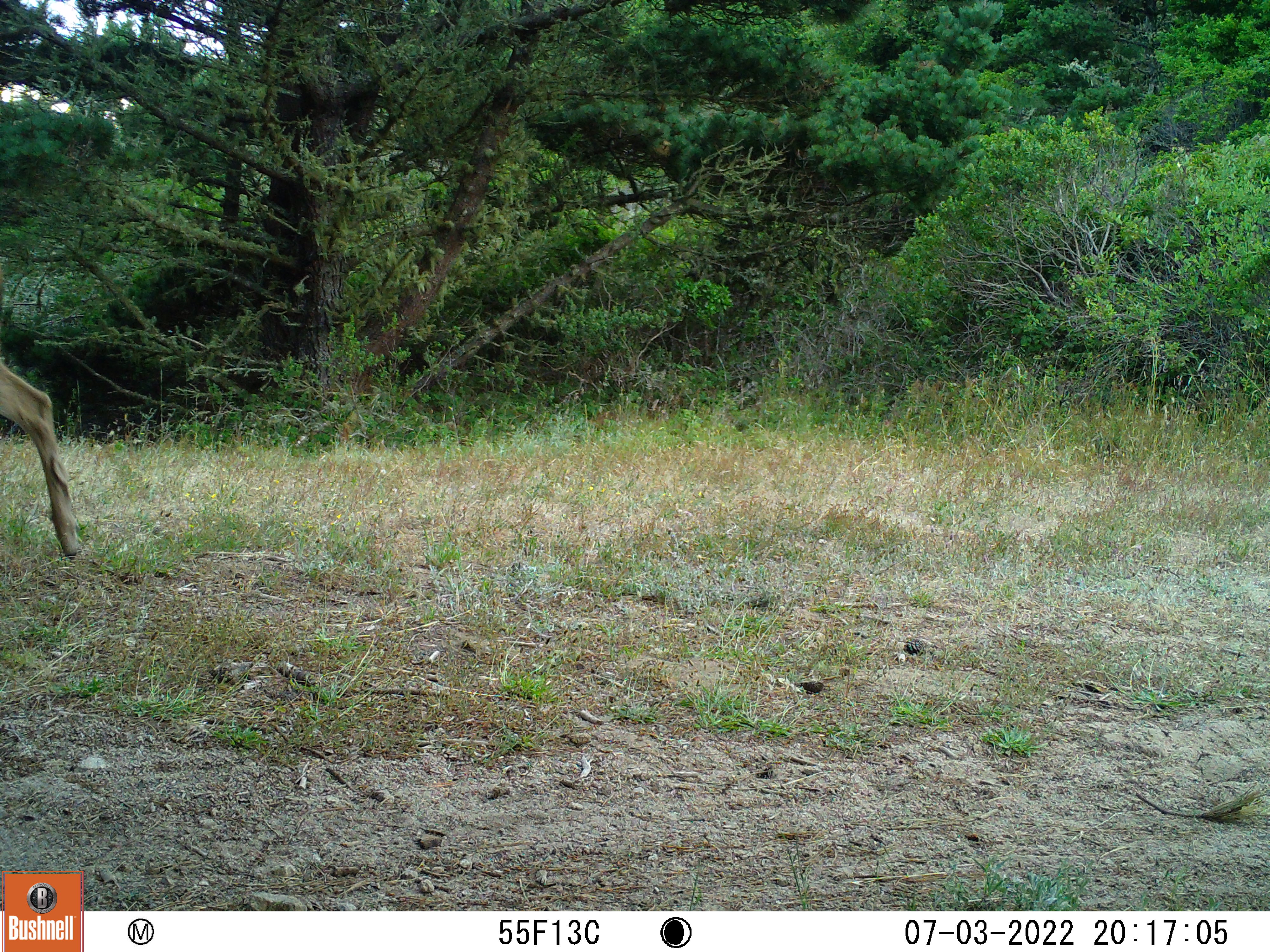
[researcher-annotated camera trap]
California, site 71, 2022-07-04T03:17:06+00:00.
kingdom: Animalia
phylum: Chordata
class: Mammalia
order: Artiodactyla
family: Cervidae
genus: Odocoileus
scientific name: Odocoileus hemionus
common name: mule deer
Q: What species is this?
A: Mule deer (Odocoileus hemionus).